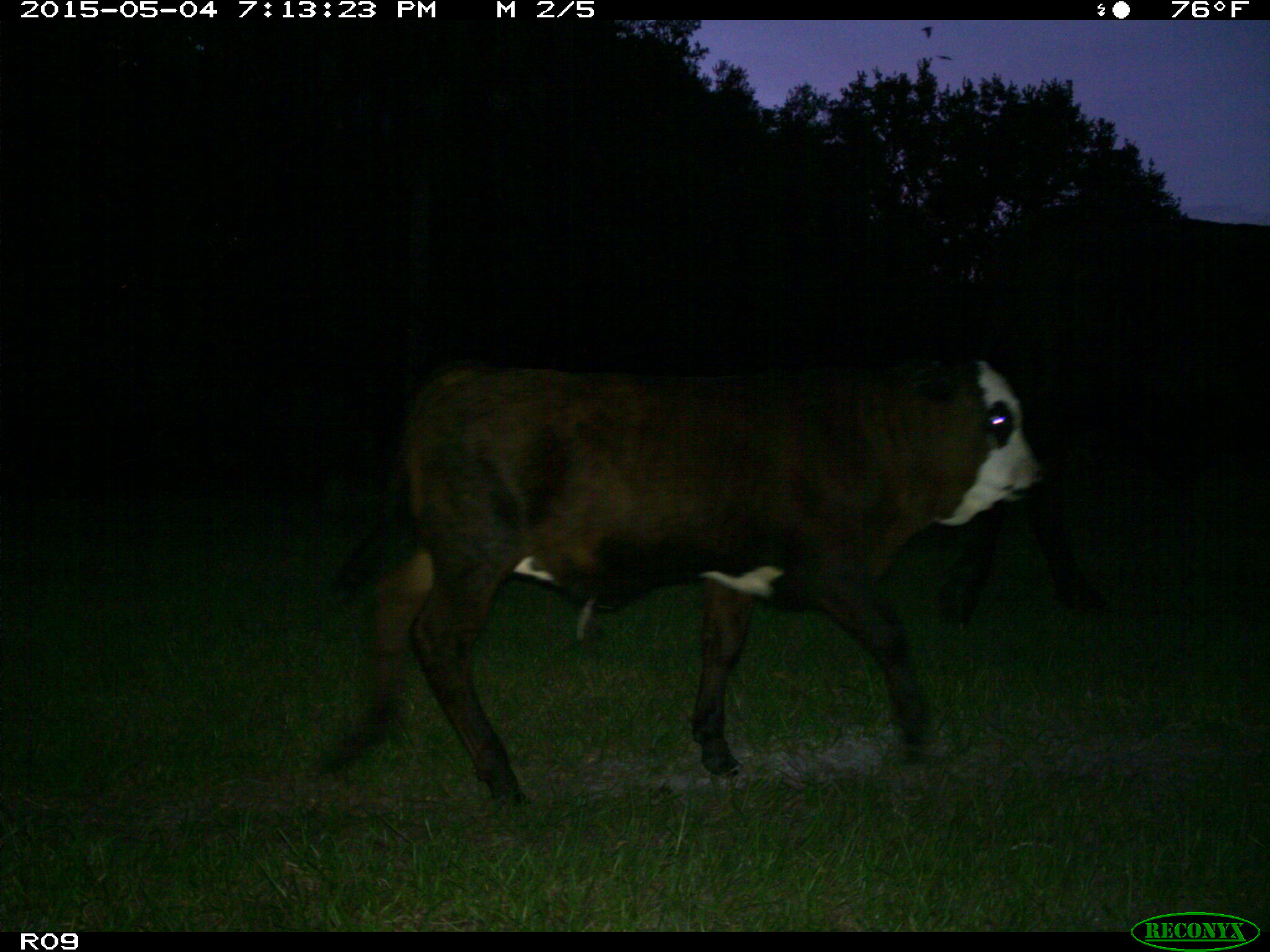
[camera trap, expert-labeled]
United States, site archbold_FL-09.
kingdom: Animalia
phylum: Chordata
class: Mammalia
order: Artiodactyla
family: Bovidae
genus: Bos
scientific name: Bos taurus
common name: domestic cow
Bos taurus (domestic cow).